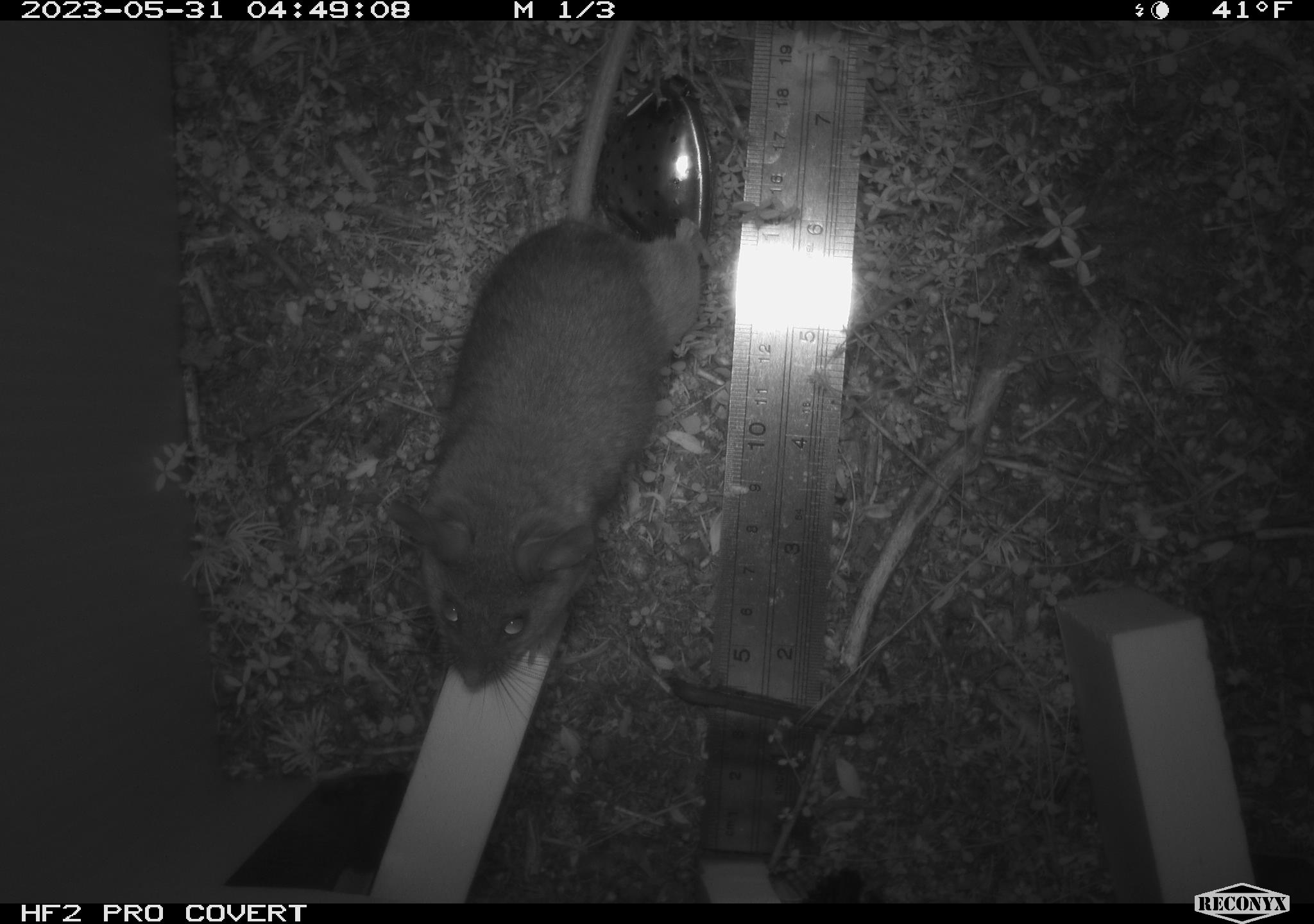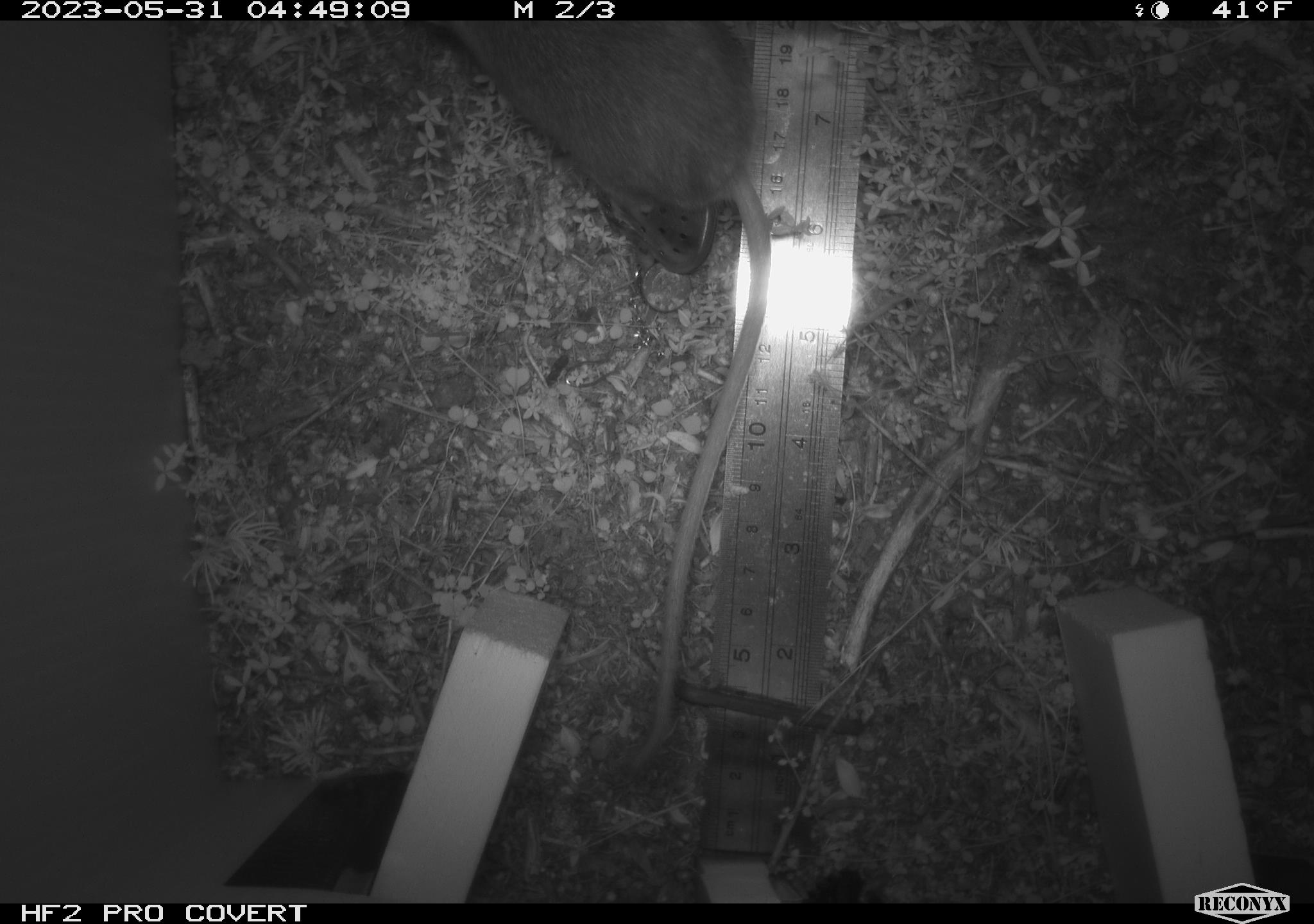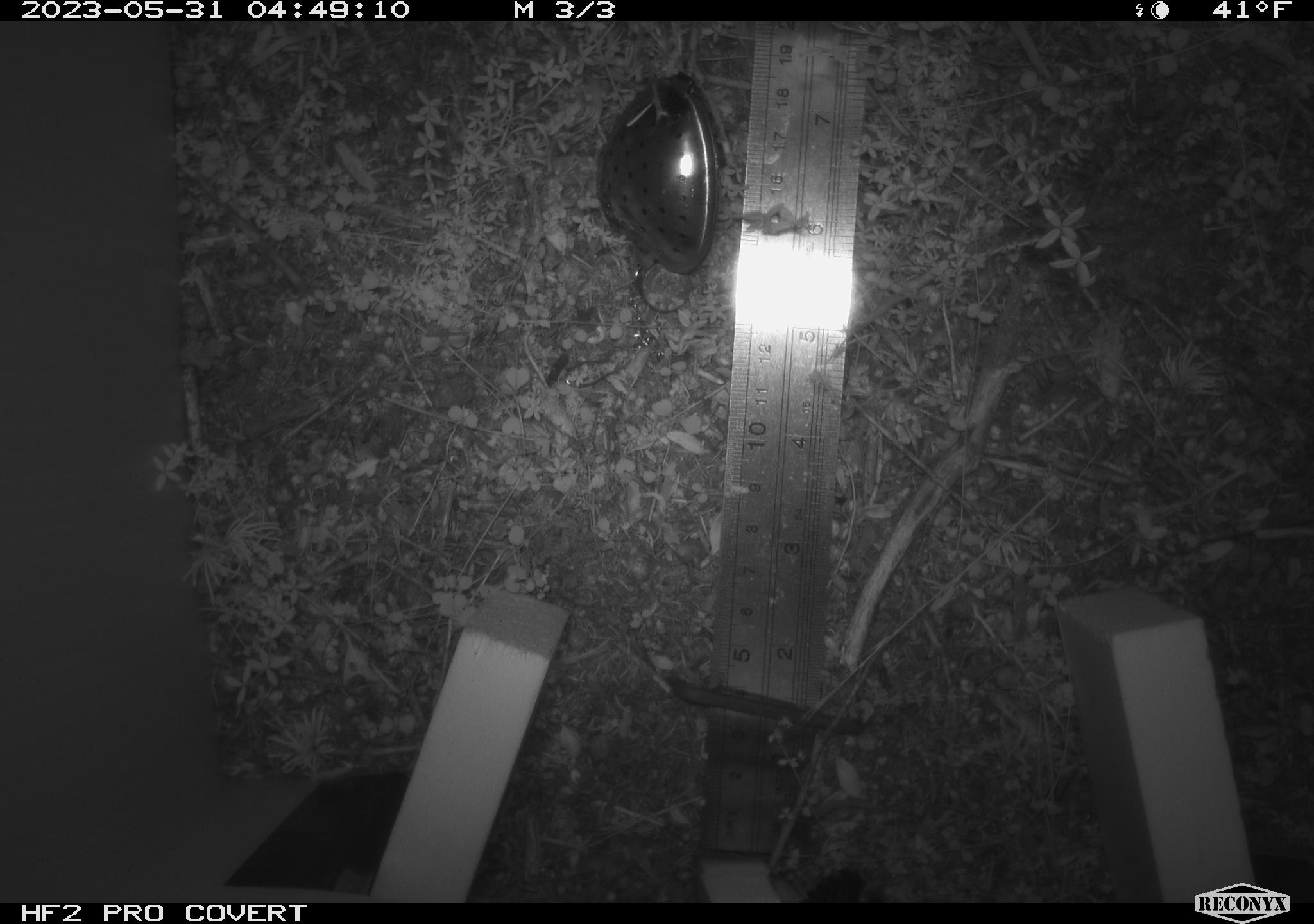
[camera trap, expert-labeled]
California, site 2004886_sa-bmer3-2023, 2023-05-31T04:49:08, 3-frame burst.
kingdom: Animalia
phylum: Chordata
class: Mammalia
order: Rodentia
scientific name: Rodentia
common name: mouse species